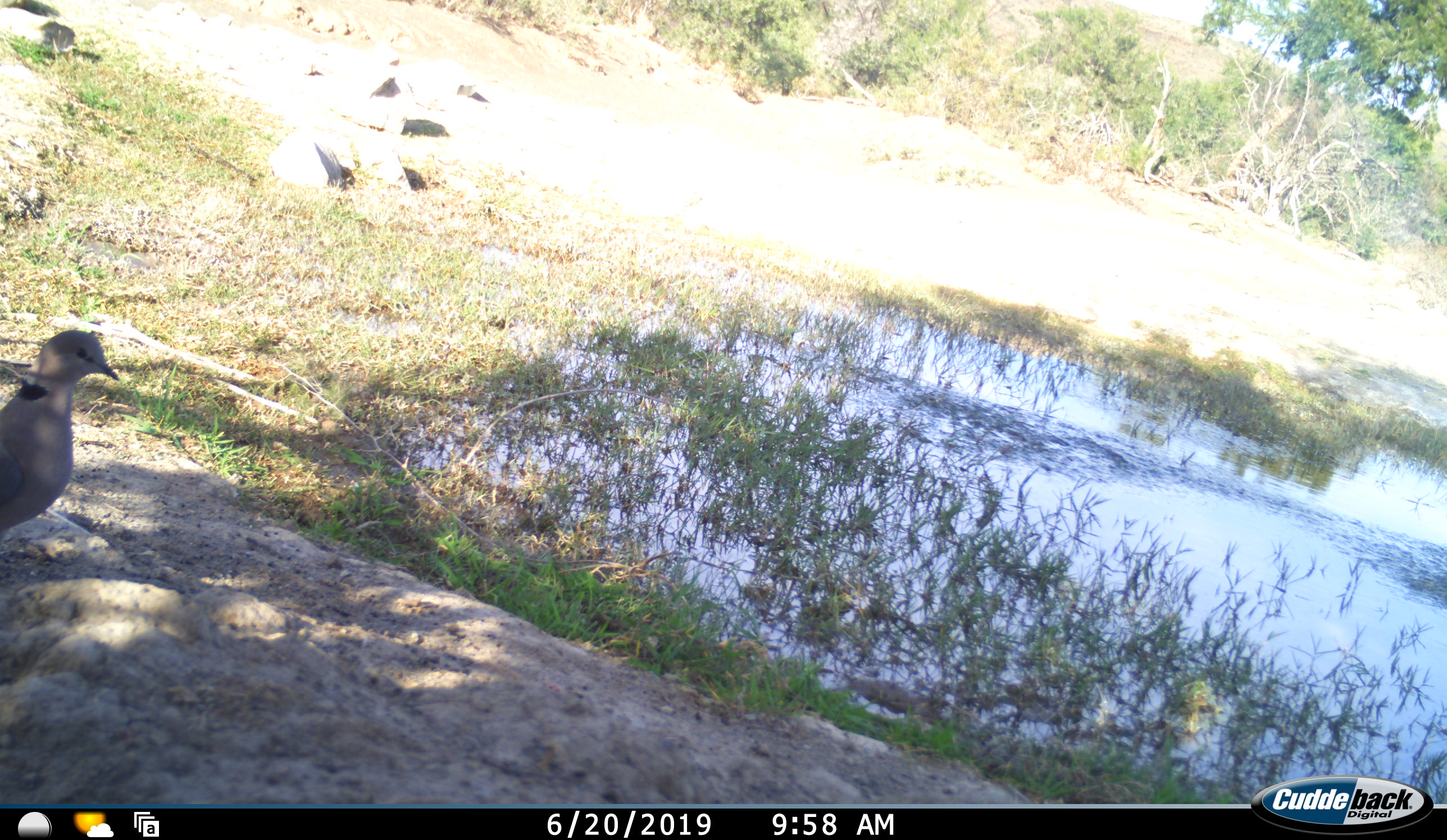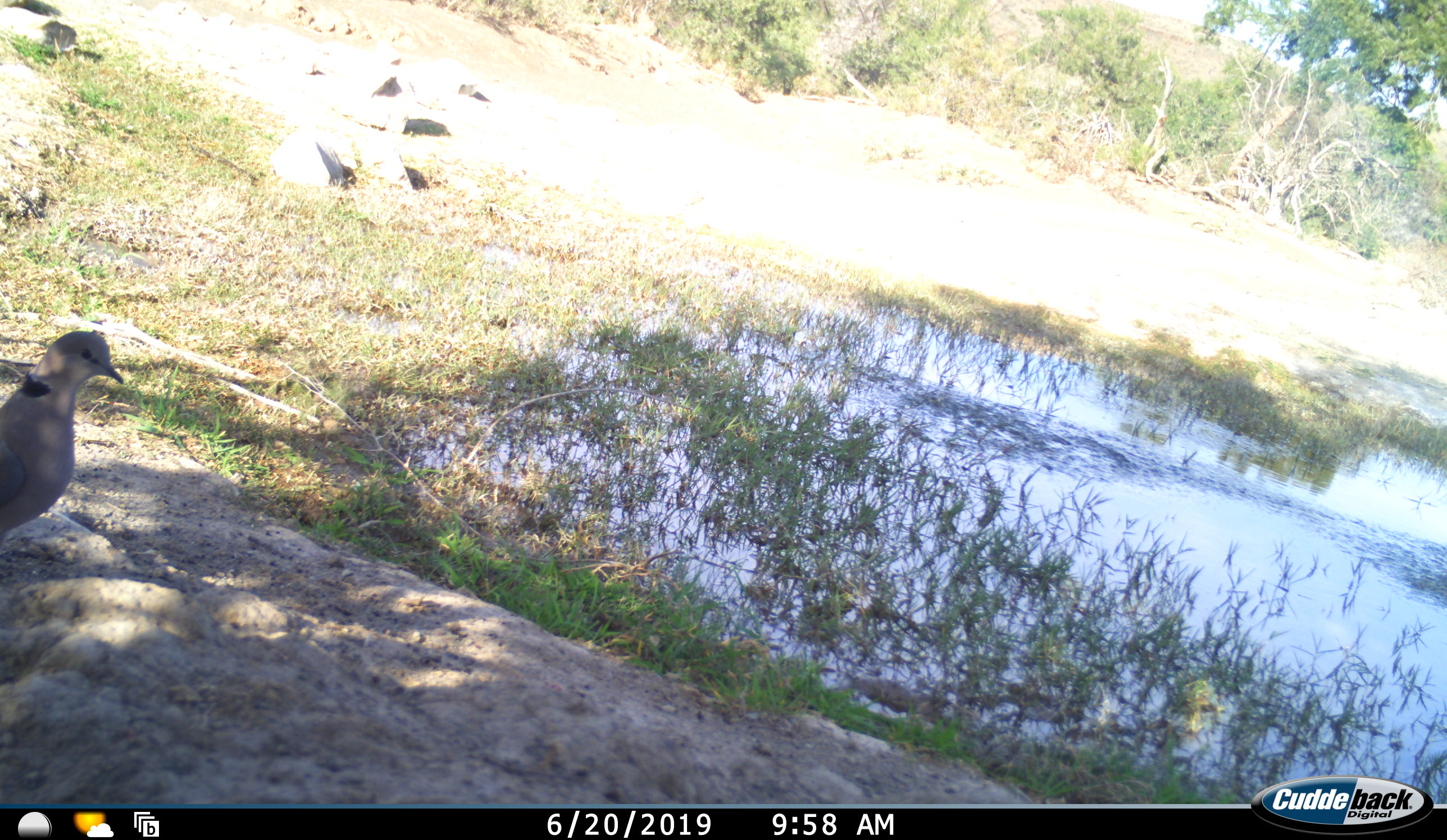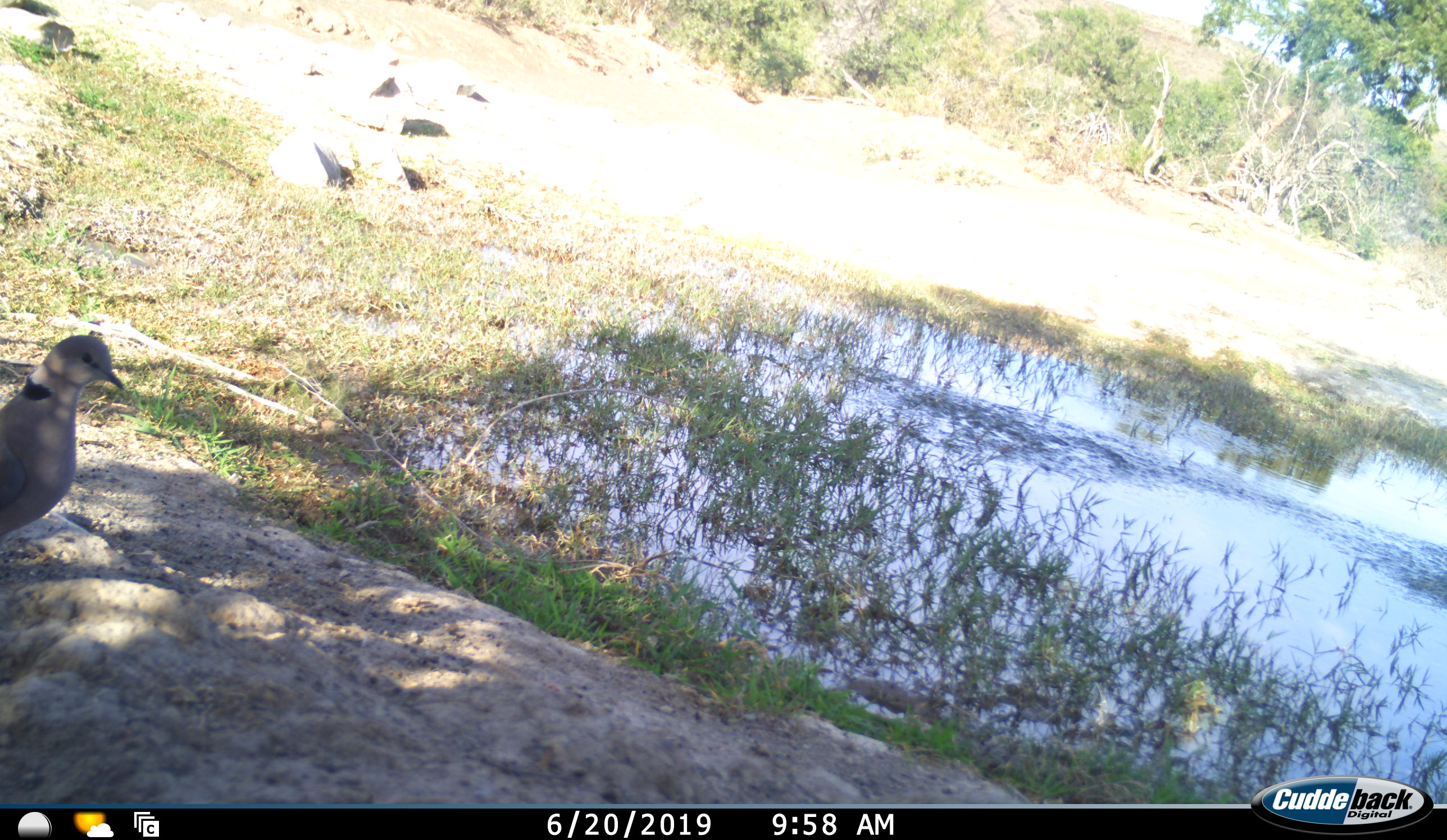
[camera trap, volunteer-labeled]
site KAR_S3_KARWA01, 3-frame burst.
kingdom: Animalia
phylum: Chordata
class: Aves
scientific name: Aves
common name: bird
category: birdother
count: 1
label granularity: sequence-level